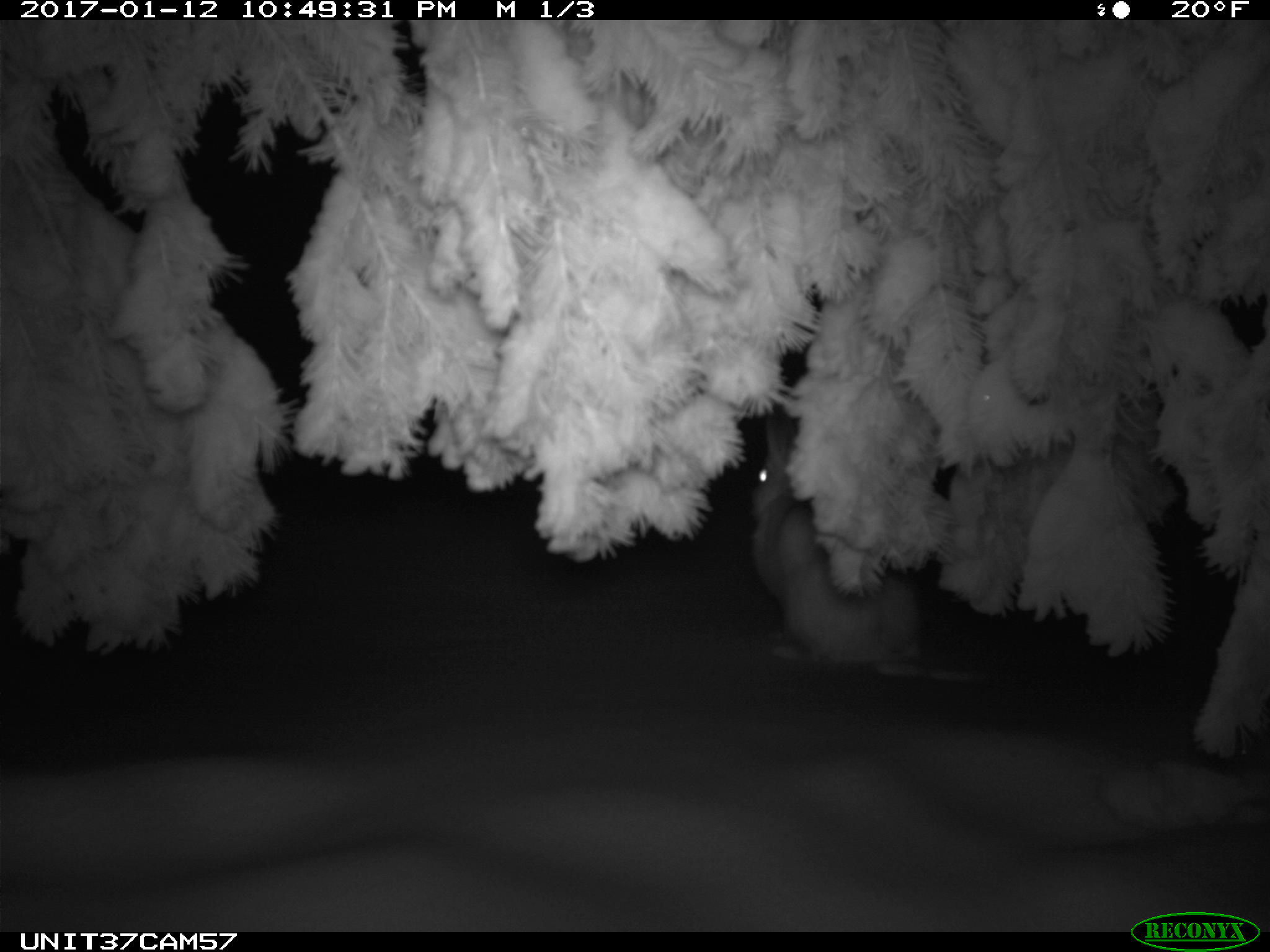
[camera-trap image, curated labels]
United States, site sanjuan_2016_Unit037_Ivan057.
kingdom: Animalia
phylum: Chordata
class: Mammalia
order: Lagomorpha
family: Leporidae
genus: Lepus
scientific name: Lepus americanus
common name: snowshoe hare